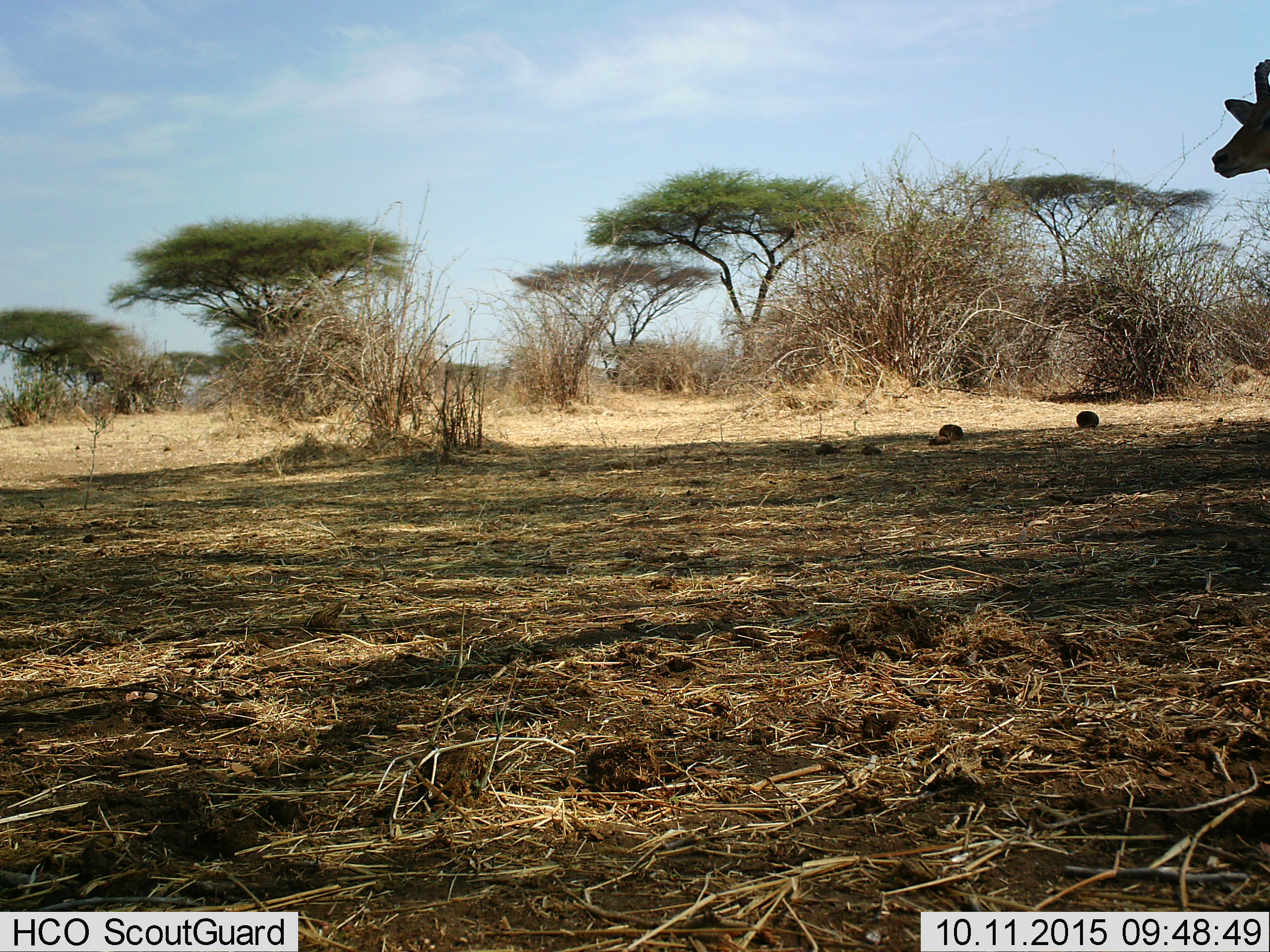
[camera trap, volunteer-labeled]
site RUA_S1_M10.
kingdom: Animalia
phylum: Chordata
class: Mammalia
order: Artiodactyla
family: Bovidae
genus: Aepyceros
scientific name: Aepyceros melampus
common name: impala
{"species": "impala (Aepyceros melampus)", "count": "1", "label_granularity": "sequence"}